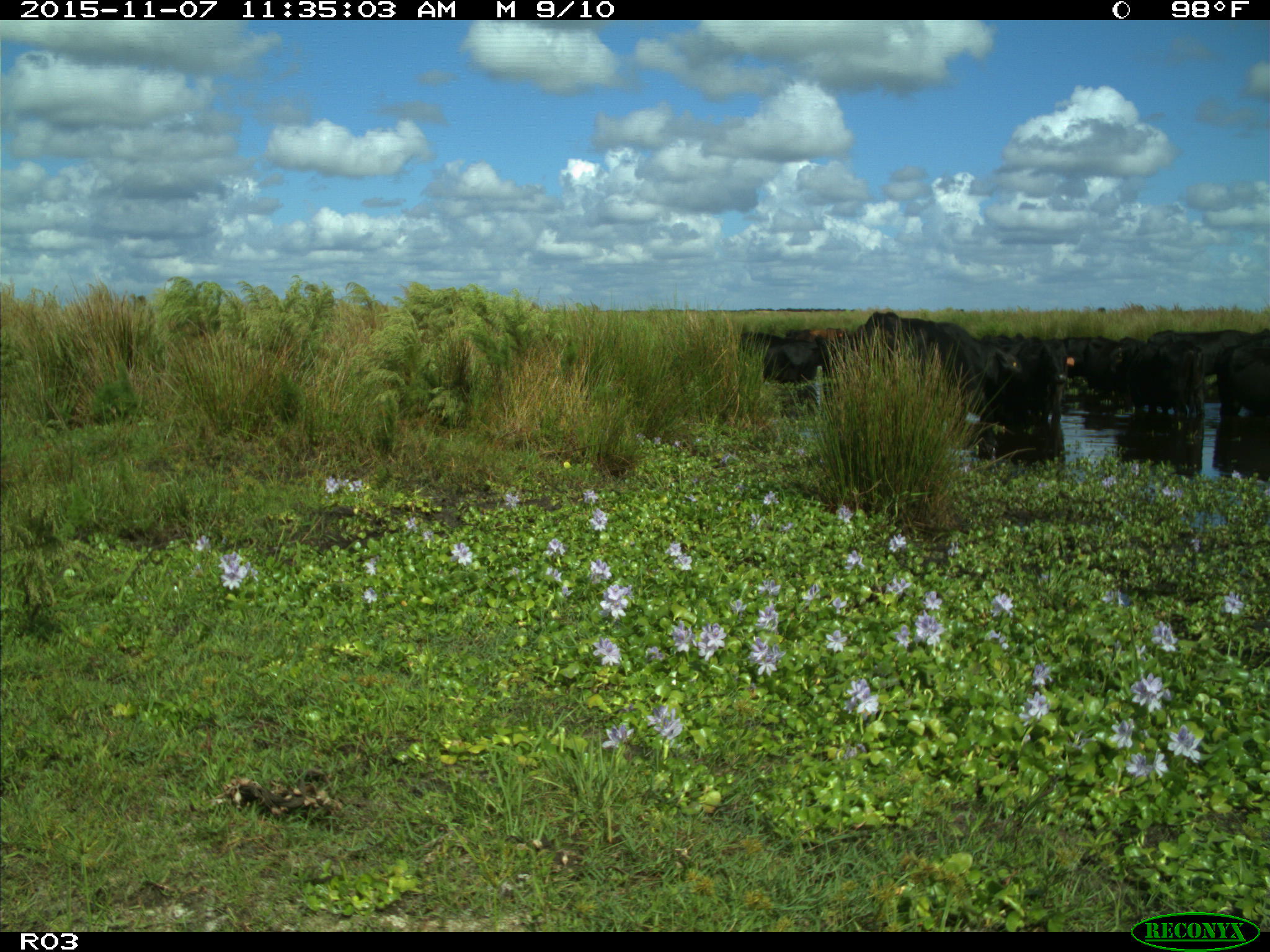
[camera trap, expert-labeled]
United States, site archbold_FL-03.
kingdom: Animalia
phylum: Chordata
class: Mammalia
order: Artiodactyla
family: Bovidae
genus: Bos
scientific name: Bos taurus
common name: domestic cow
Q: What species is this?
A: Bos taurus (domestic cow).